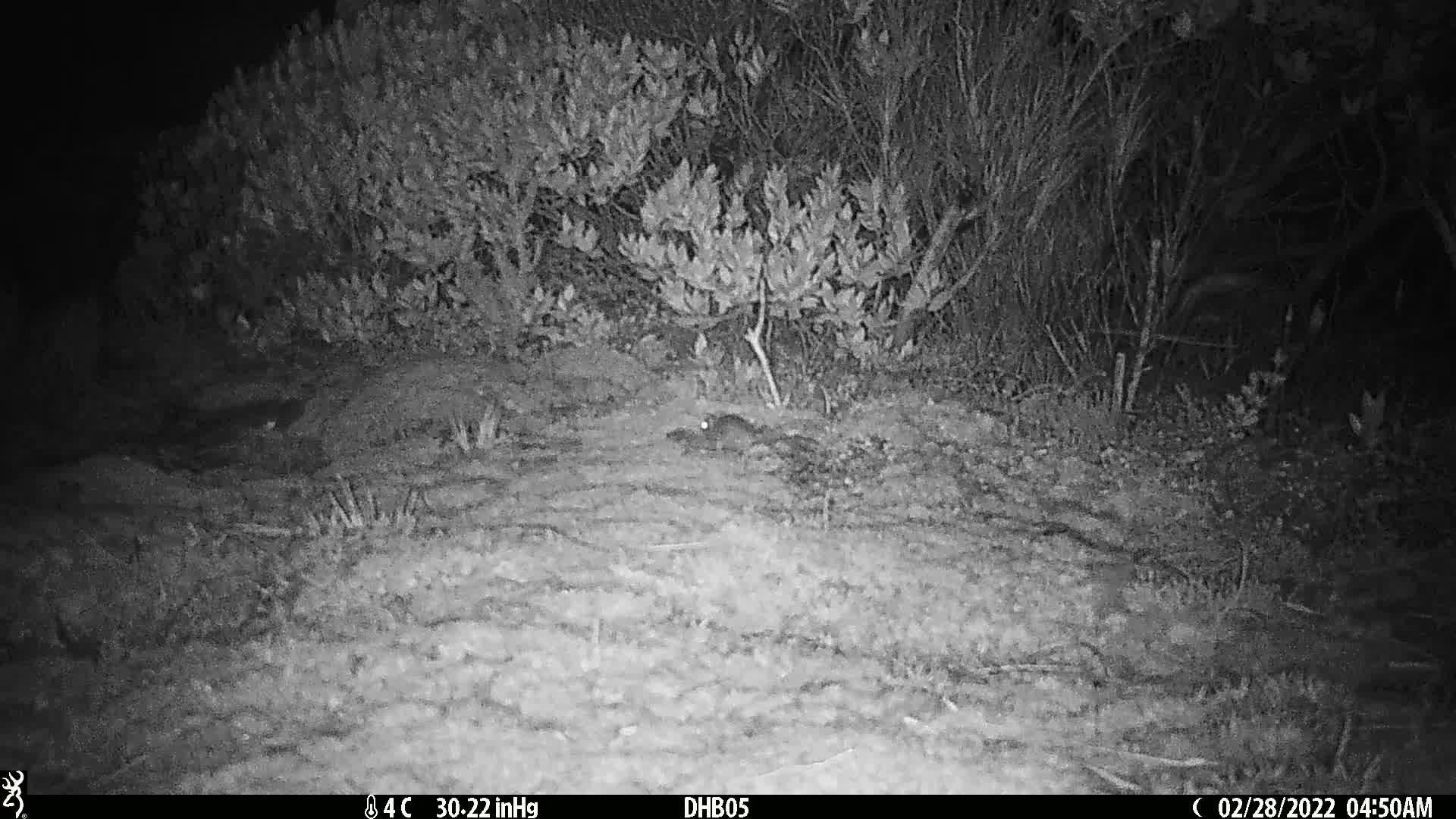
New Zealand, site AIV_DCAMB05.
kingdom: Animalia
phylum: Chordata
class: Mammalia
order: Rodentia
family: Muridae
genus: Mus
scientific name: Mus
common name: mouse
Mouse (Mus).